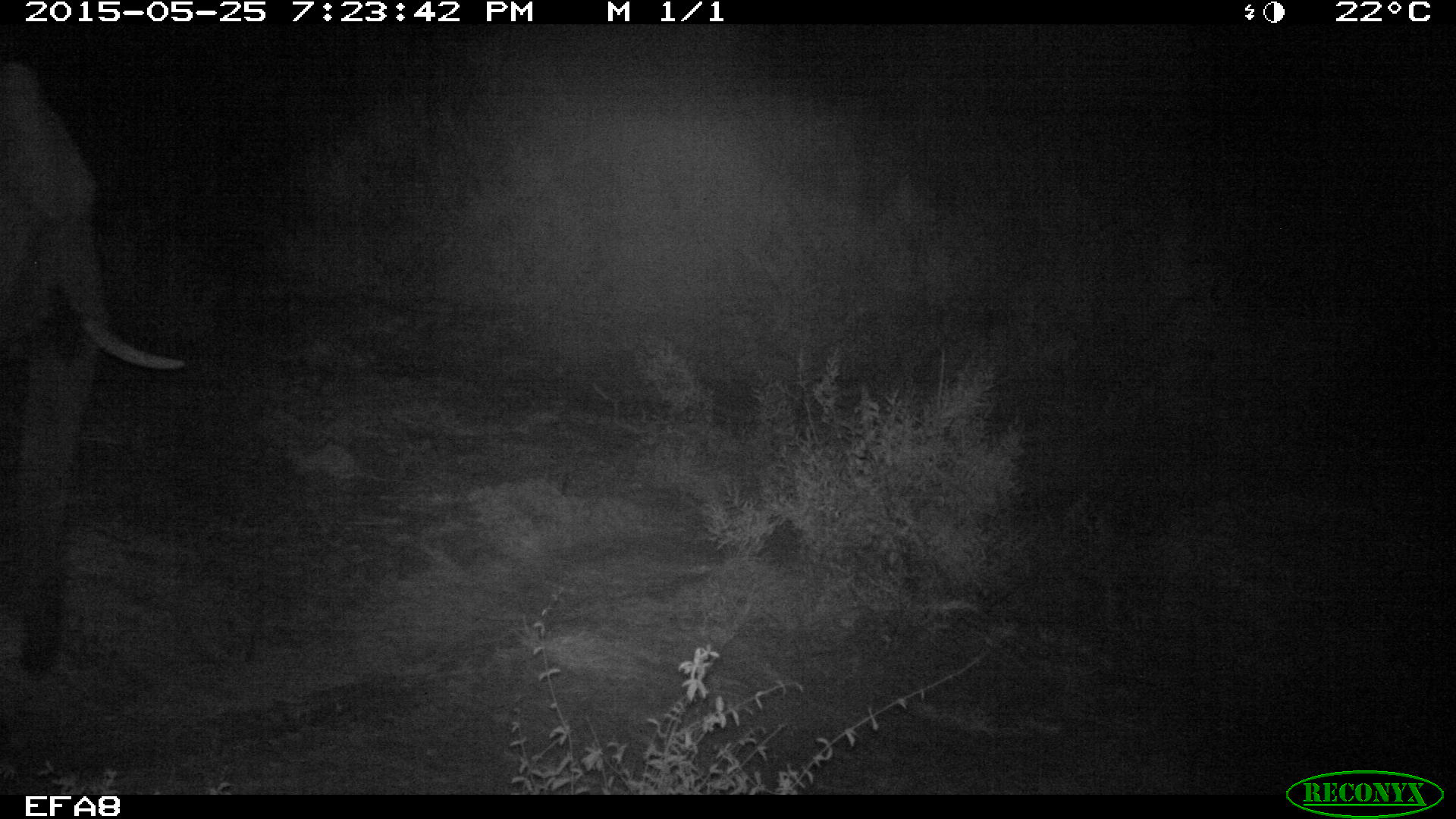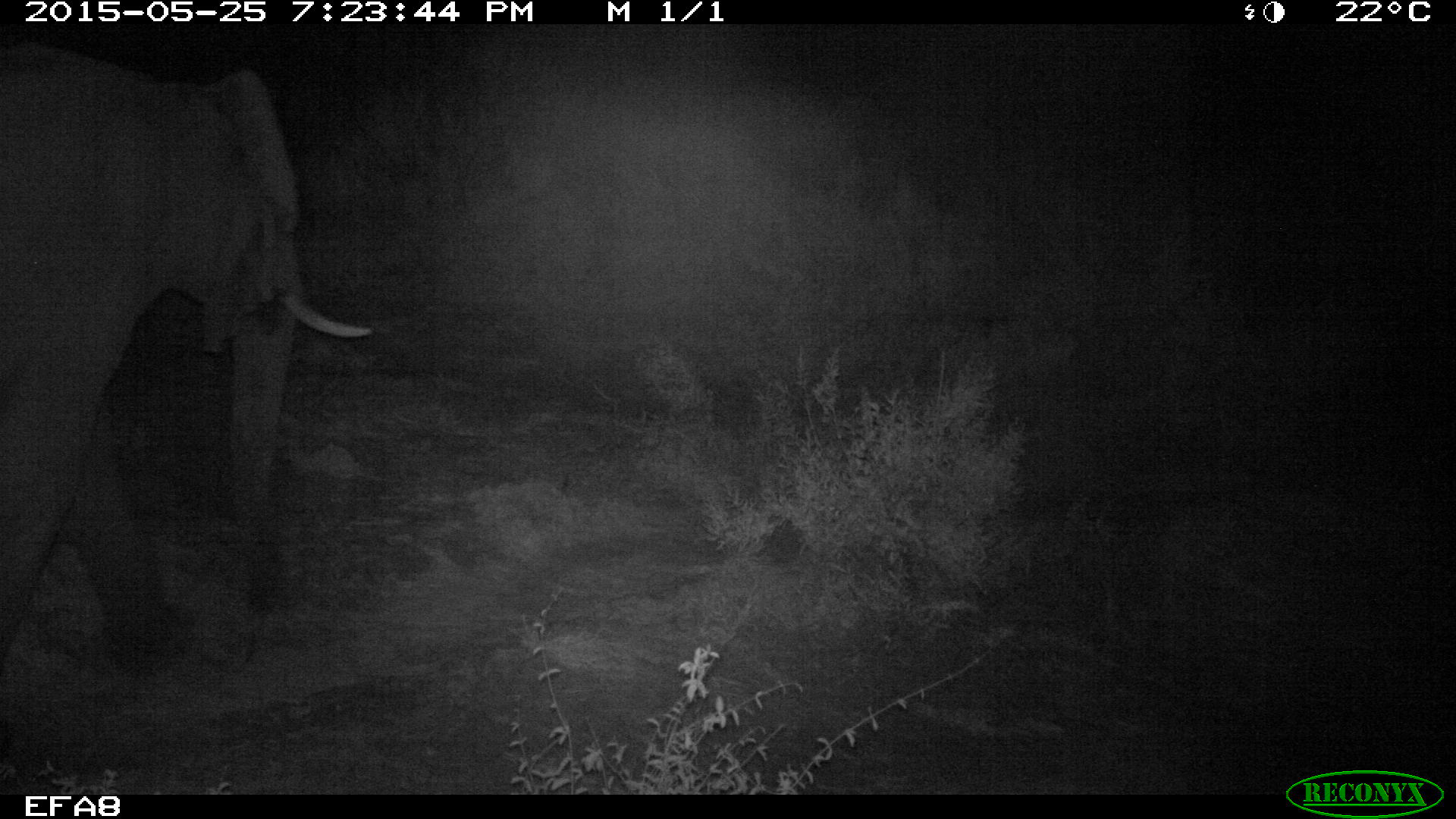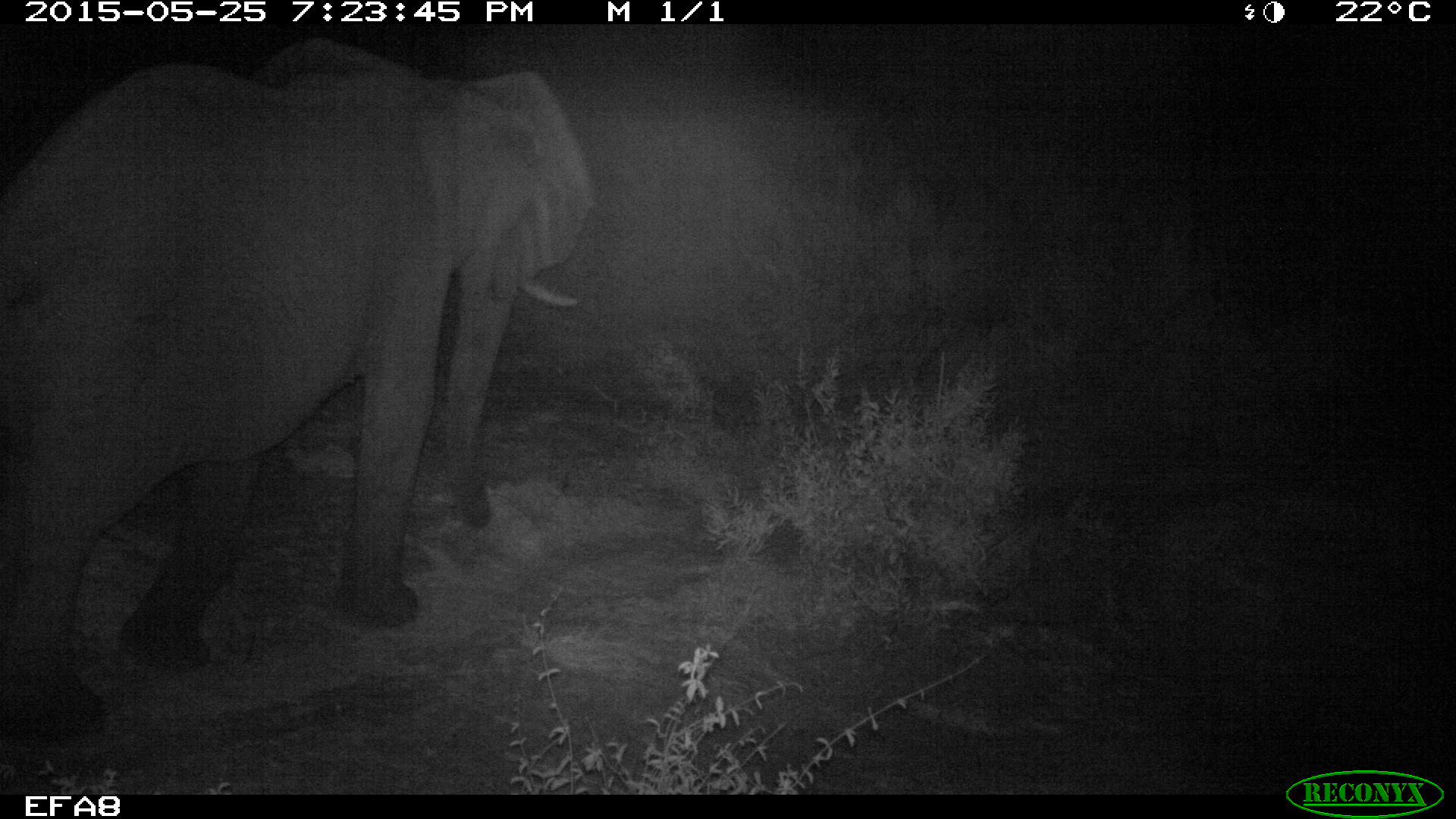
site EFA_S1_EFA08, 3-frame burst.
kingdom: Animalia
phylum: Chordata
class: Mammalia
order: Proboscidea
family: Elephantidae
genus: Loxodonta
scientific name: Loxodonta africana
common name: african bush elephant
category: elephant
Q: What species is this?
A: Elephant (african bush elephant) (Loxodonta africana).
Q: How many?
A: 1.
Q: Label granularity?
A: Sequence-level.